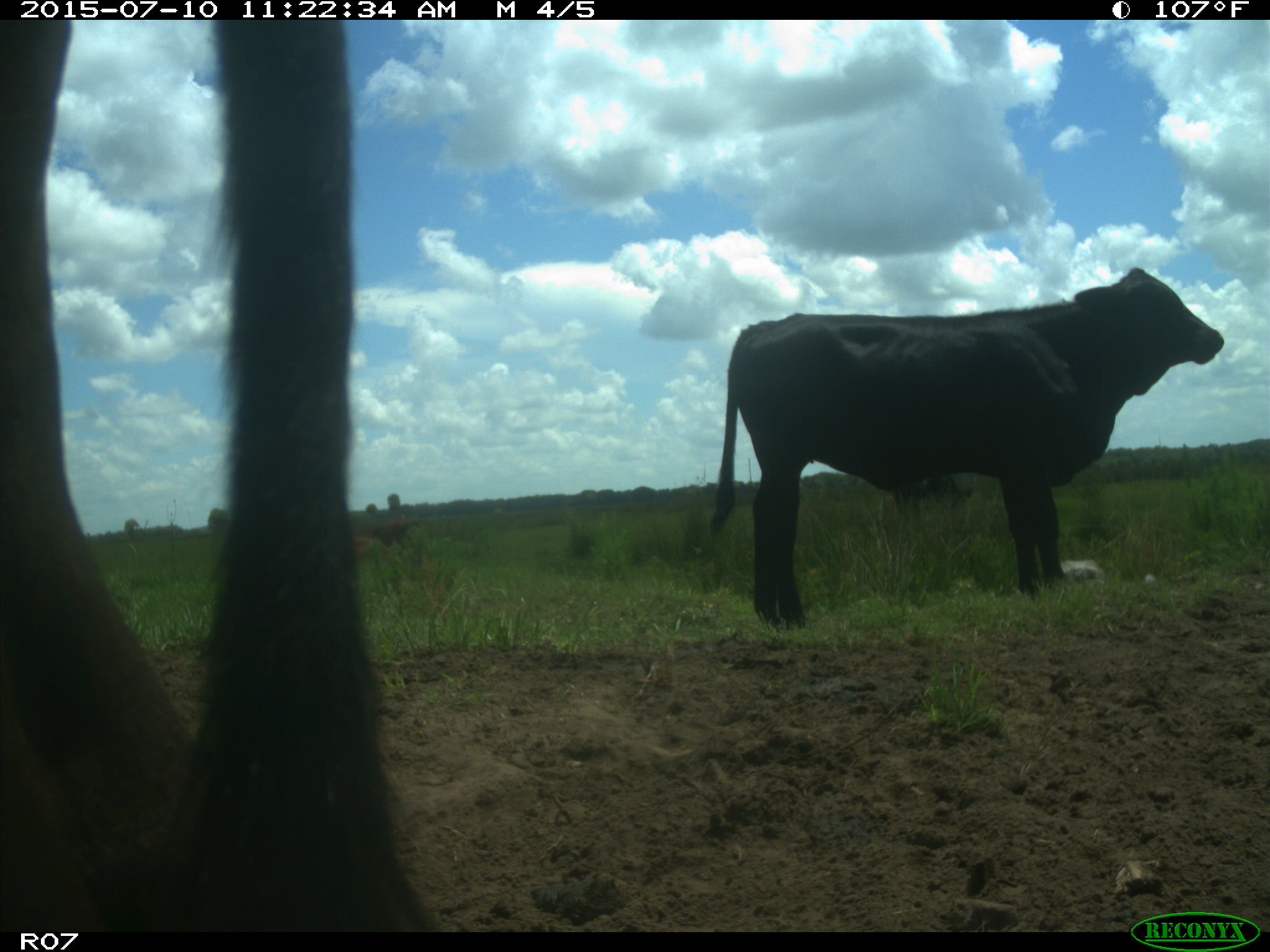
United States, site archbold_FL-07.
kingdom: Animalia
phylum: Chordata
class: Mammalia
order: Artiodactyla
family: Bovidae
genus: Bos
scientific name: Bos taurus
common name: domestic cow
Bos taurus (domestic cow).